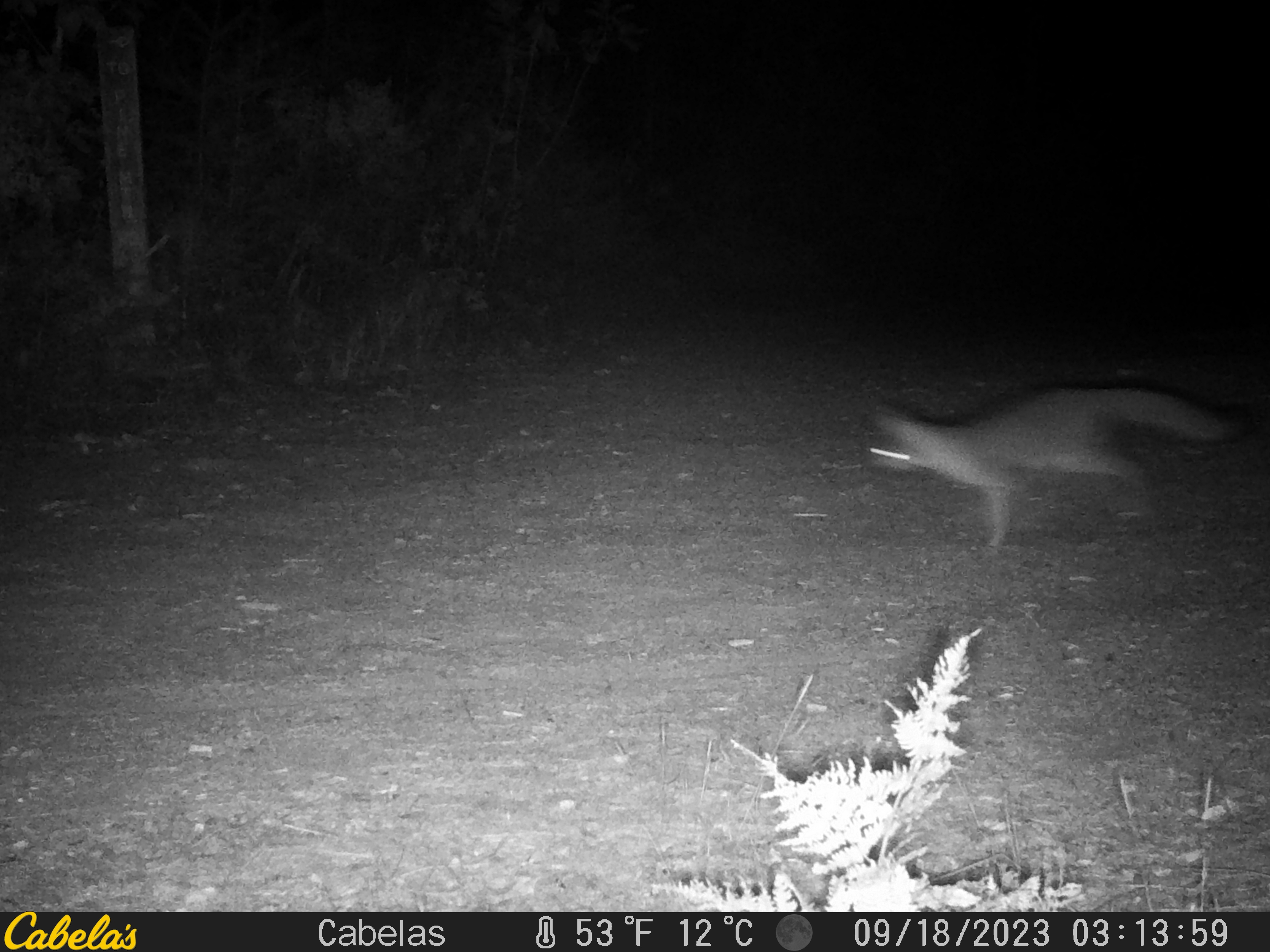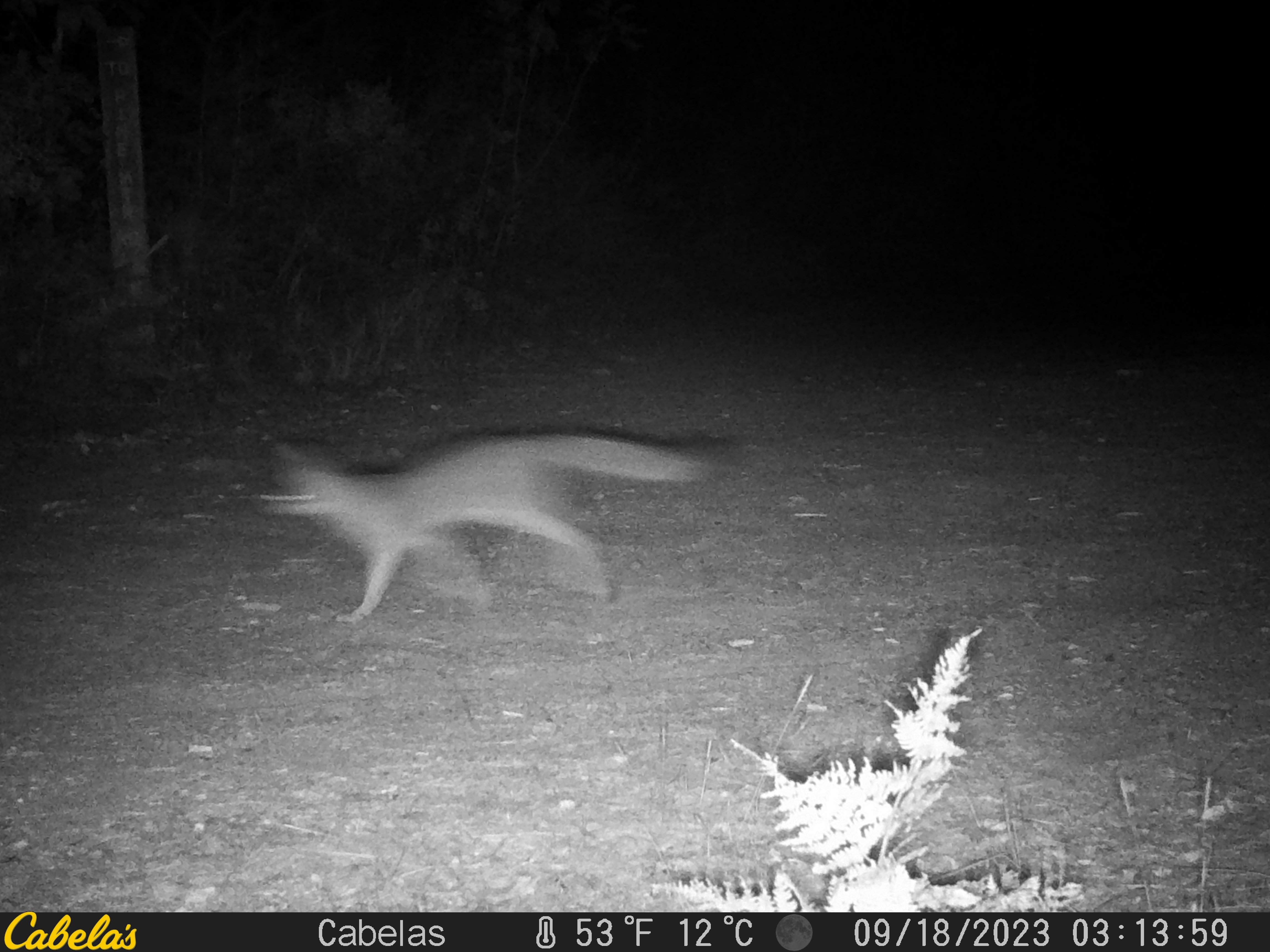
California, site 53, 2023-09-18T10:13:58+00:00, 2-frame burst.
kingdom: Animalia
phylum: Chordata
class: Mammalia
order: Carnivora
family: Canidae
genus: Urocyon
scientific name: Urocyon cinereoargenteus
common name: gray fox